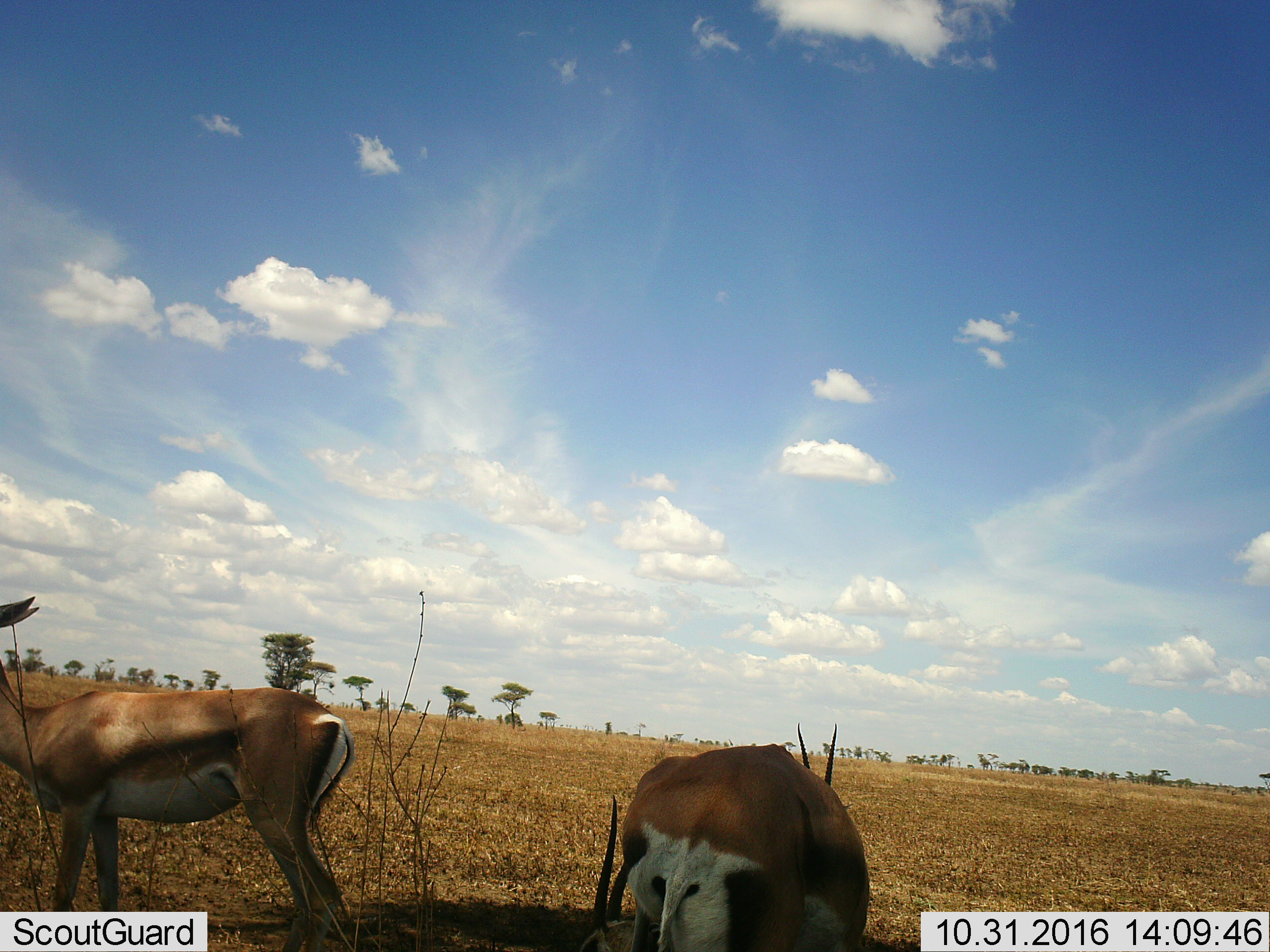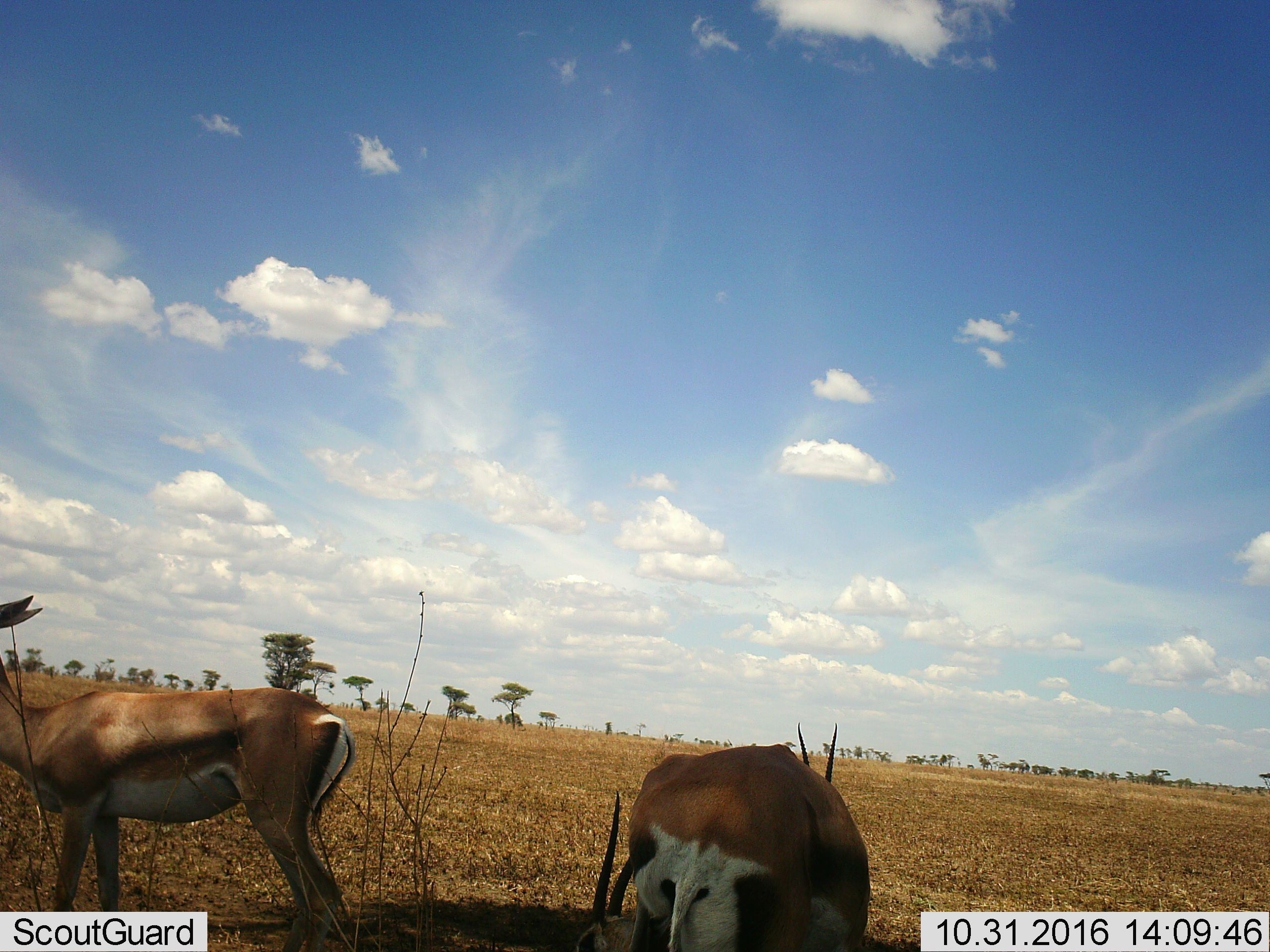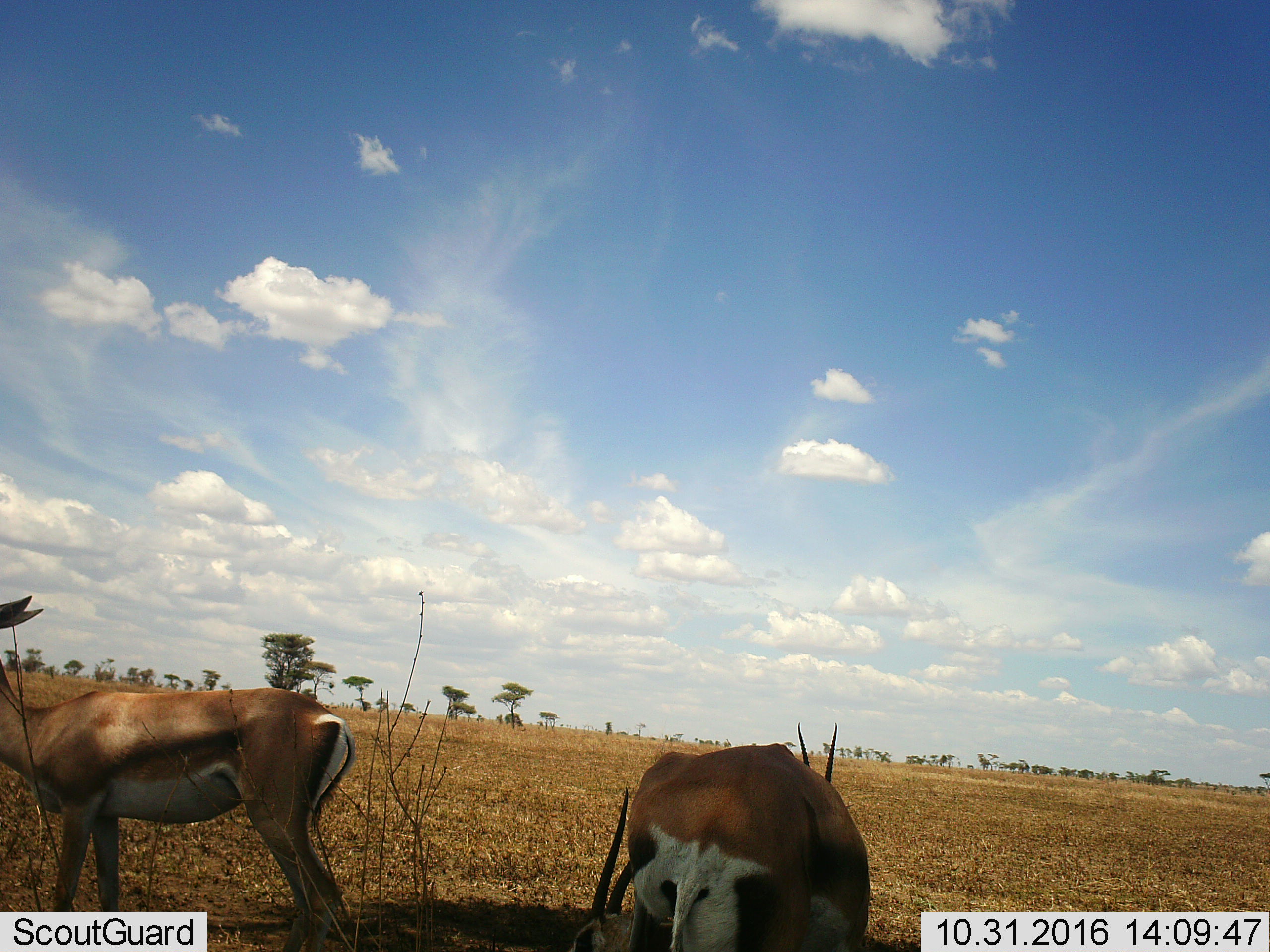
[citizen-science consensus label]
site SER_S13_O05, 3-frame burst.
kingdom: Animalia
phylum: Chordata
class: Mammalia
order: Artiodactyla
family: Bovidae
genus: Nanger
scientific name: Nanger granti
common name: grant's gazelle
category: gazellegrants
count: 3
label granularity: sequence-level